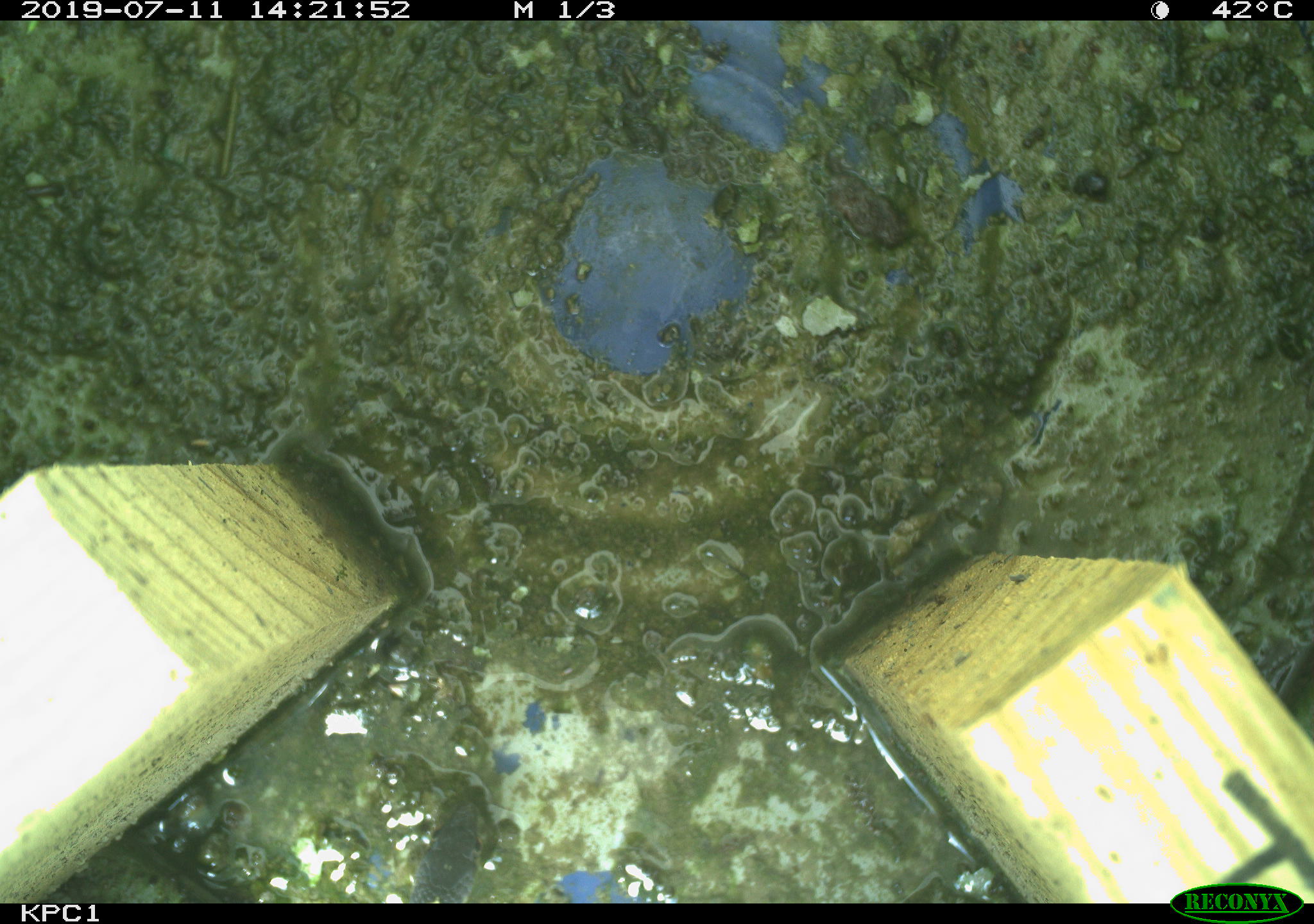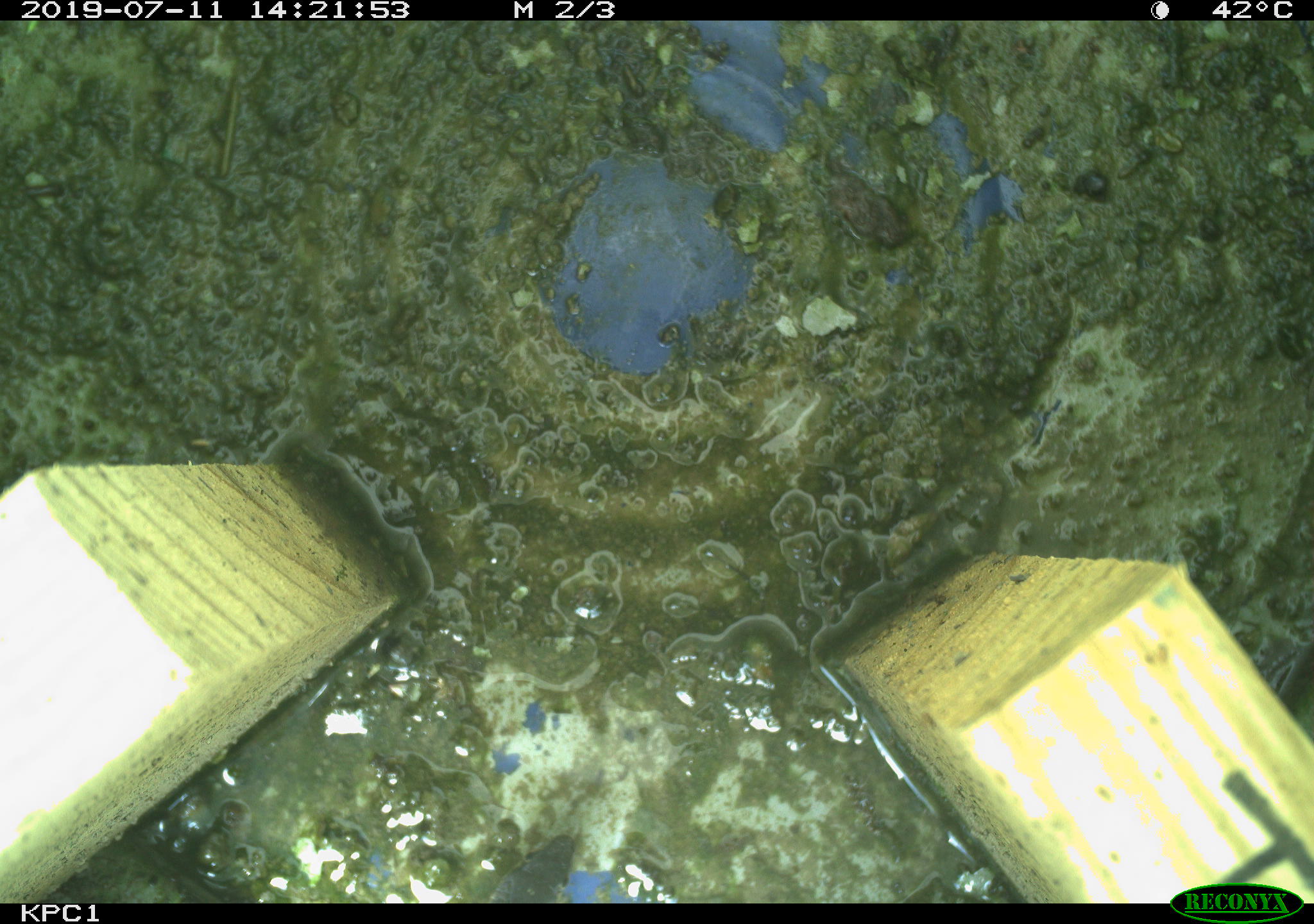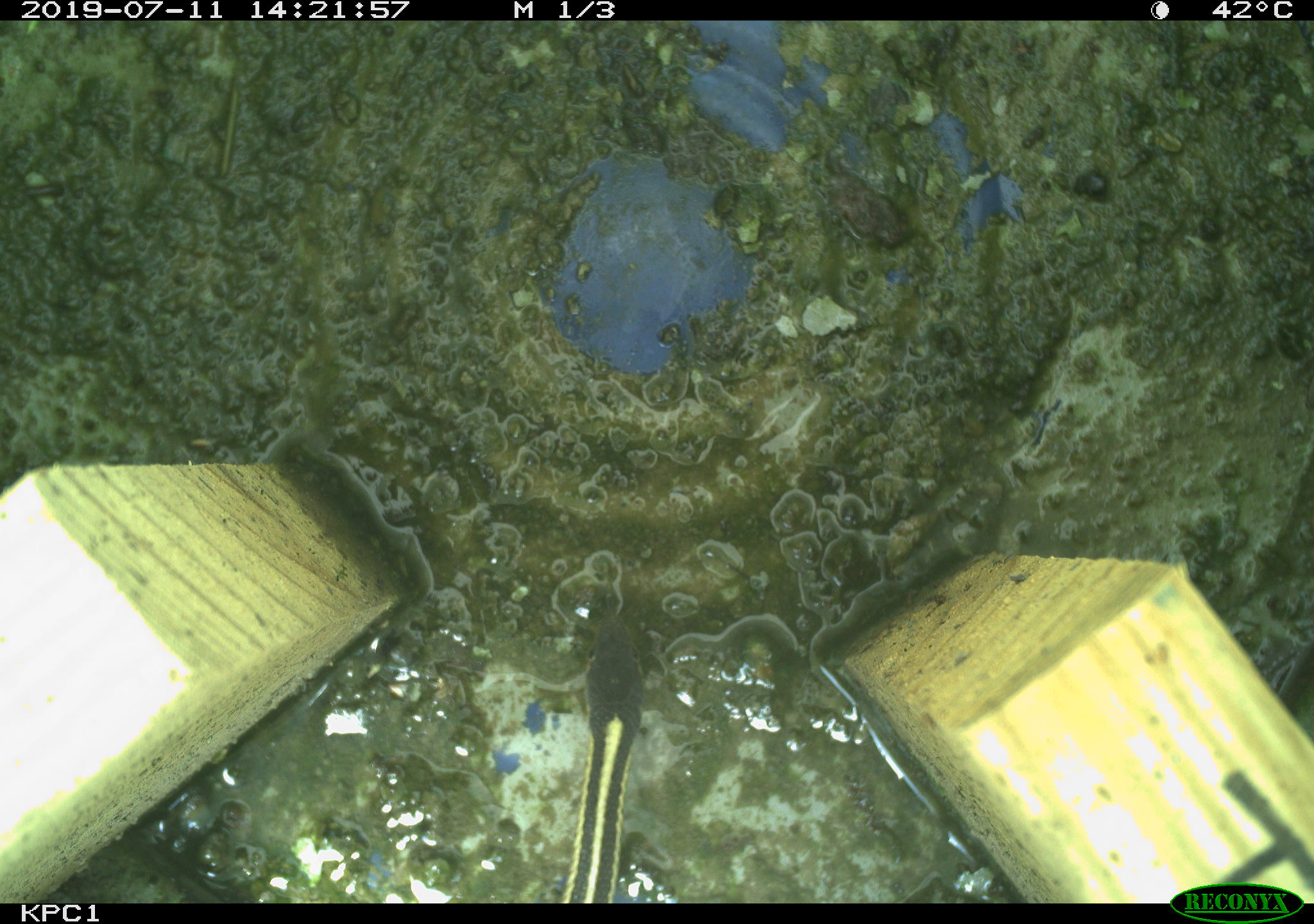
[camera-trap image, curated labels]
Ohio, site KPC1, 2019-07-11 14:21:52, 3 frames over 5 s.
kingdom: Animalia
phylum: Chordata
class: Reptilia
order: Squamata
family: Colubridae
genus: Thamnophis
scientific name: Thamnophis sirtalis sirtalis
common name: eastern gartersnake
Eastern gartersnake (Thamnophis sirtalis sirtalis).